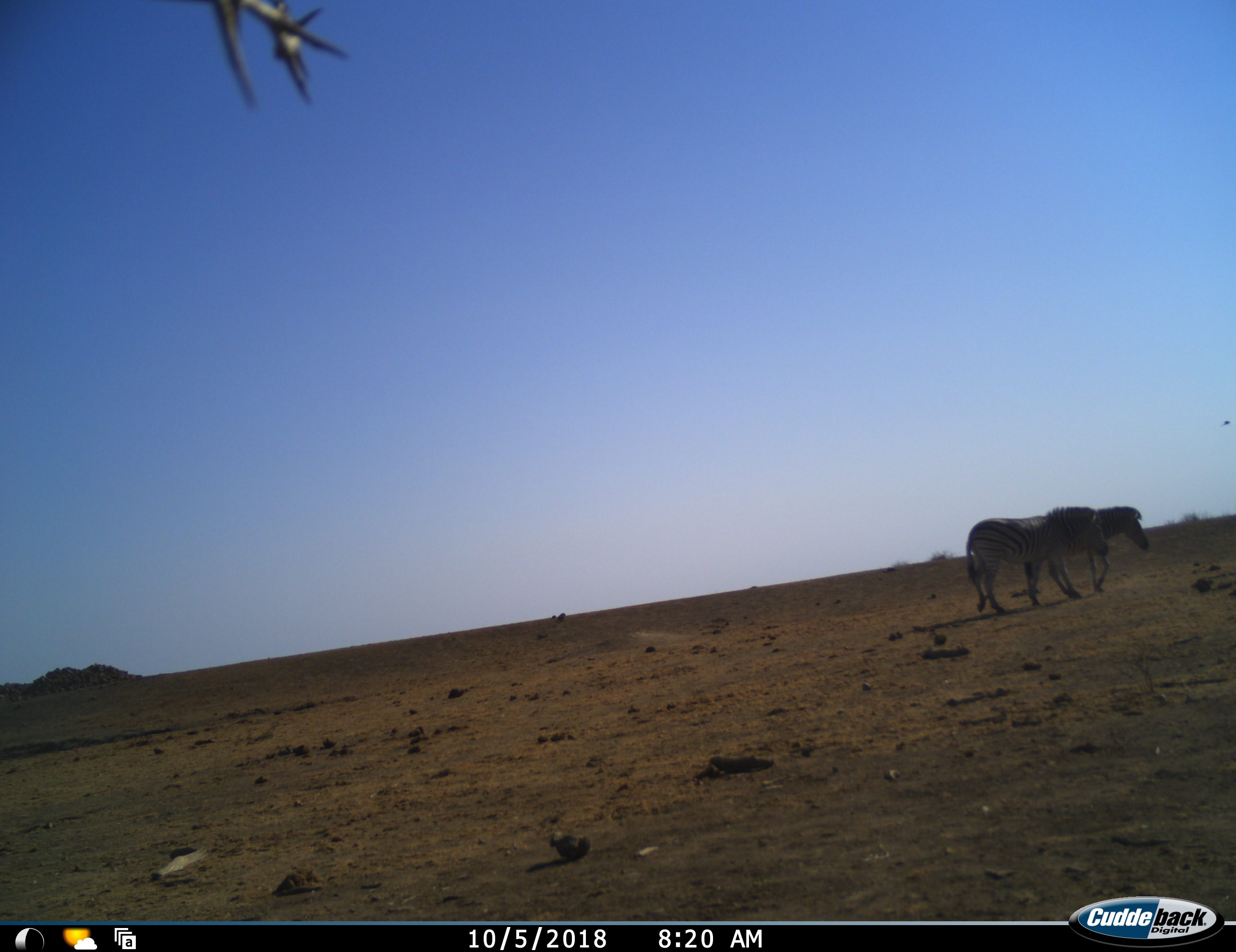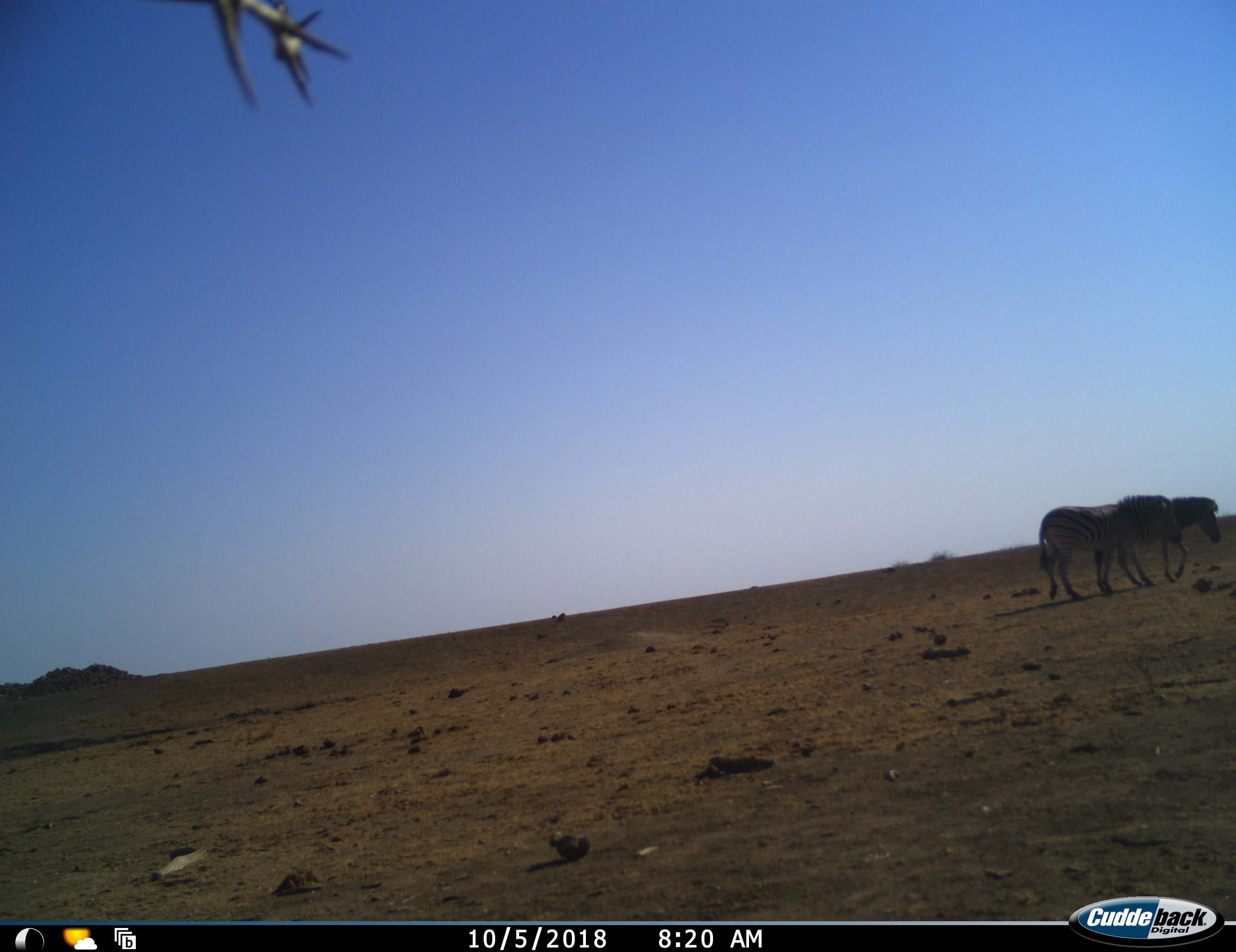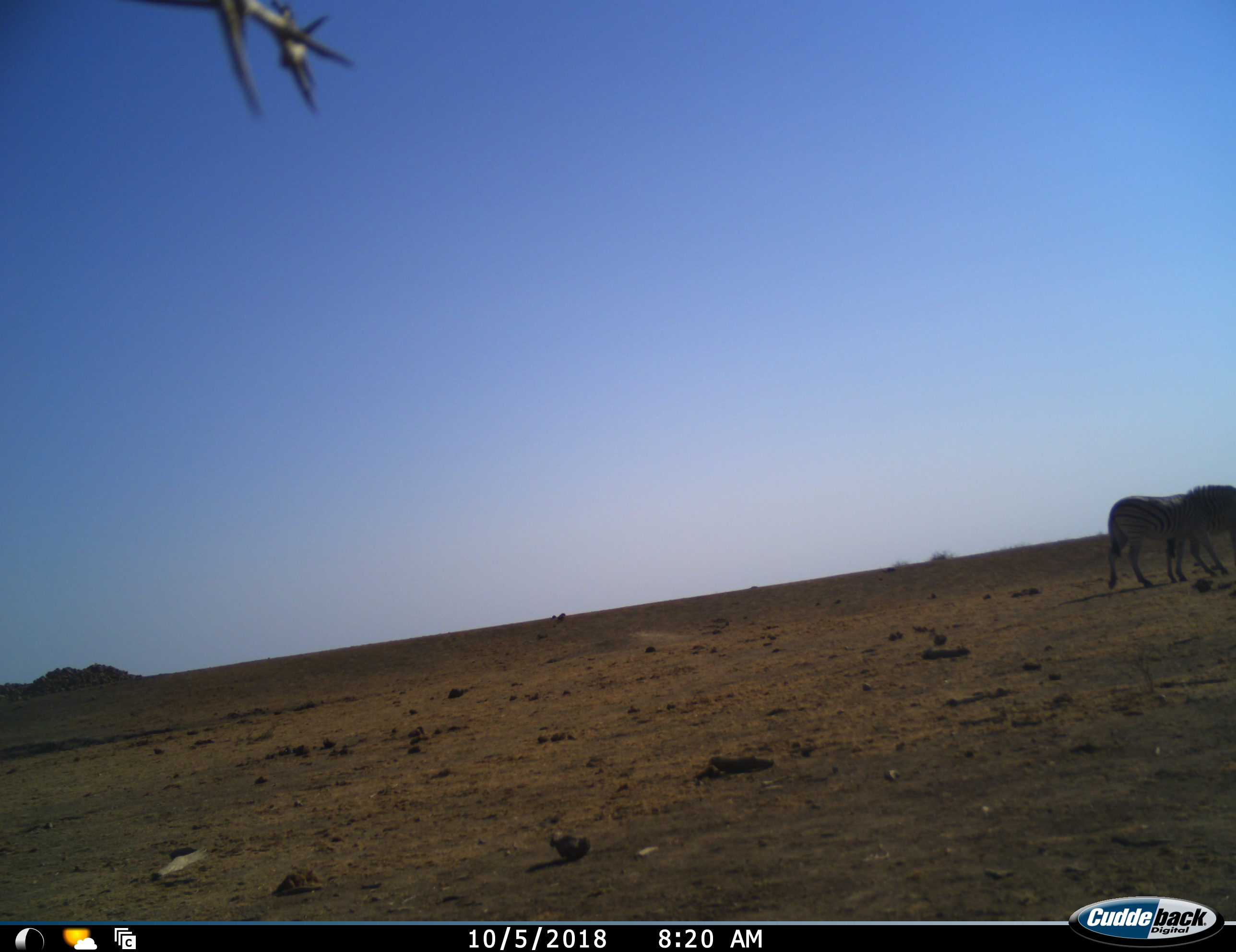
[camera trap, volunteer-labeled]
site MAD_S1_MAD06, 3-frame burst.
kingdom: Animalia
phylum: Chordata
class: Mammalia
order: Perissodactyla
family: Equidae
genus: Equus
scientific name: Equus quagga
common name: plains zebra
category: zebraplains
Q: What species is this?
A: Zebraplains (plains zebra) (Equus quagga).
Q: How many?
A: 2.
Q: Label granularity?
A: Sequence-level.